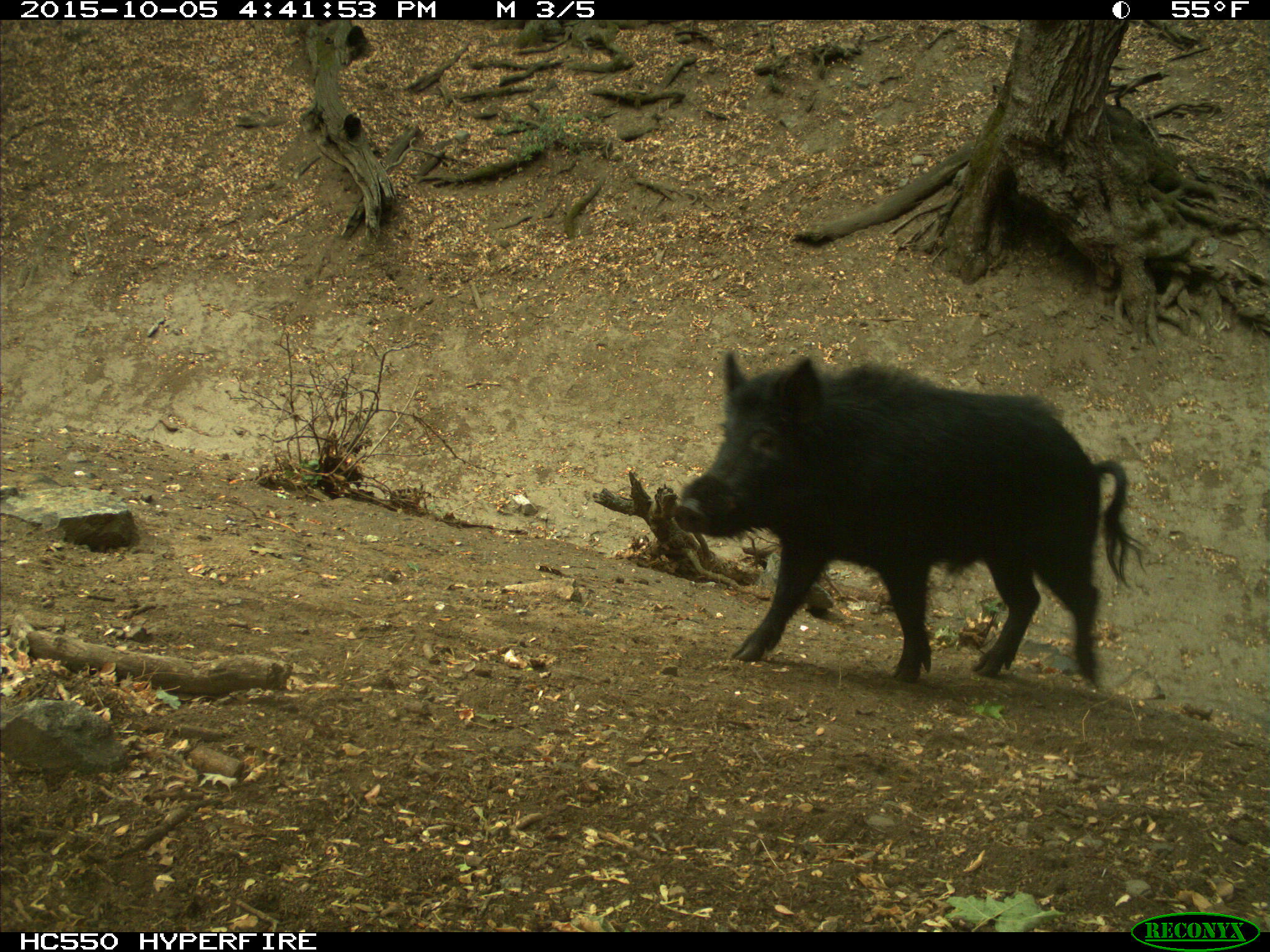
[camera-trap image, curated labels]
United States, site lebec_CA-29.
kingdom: Animalia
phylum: Chordata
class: Mammalia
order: Artiodactyla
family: Suidae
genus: Sus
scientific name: Sus scrofa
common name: wild boar